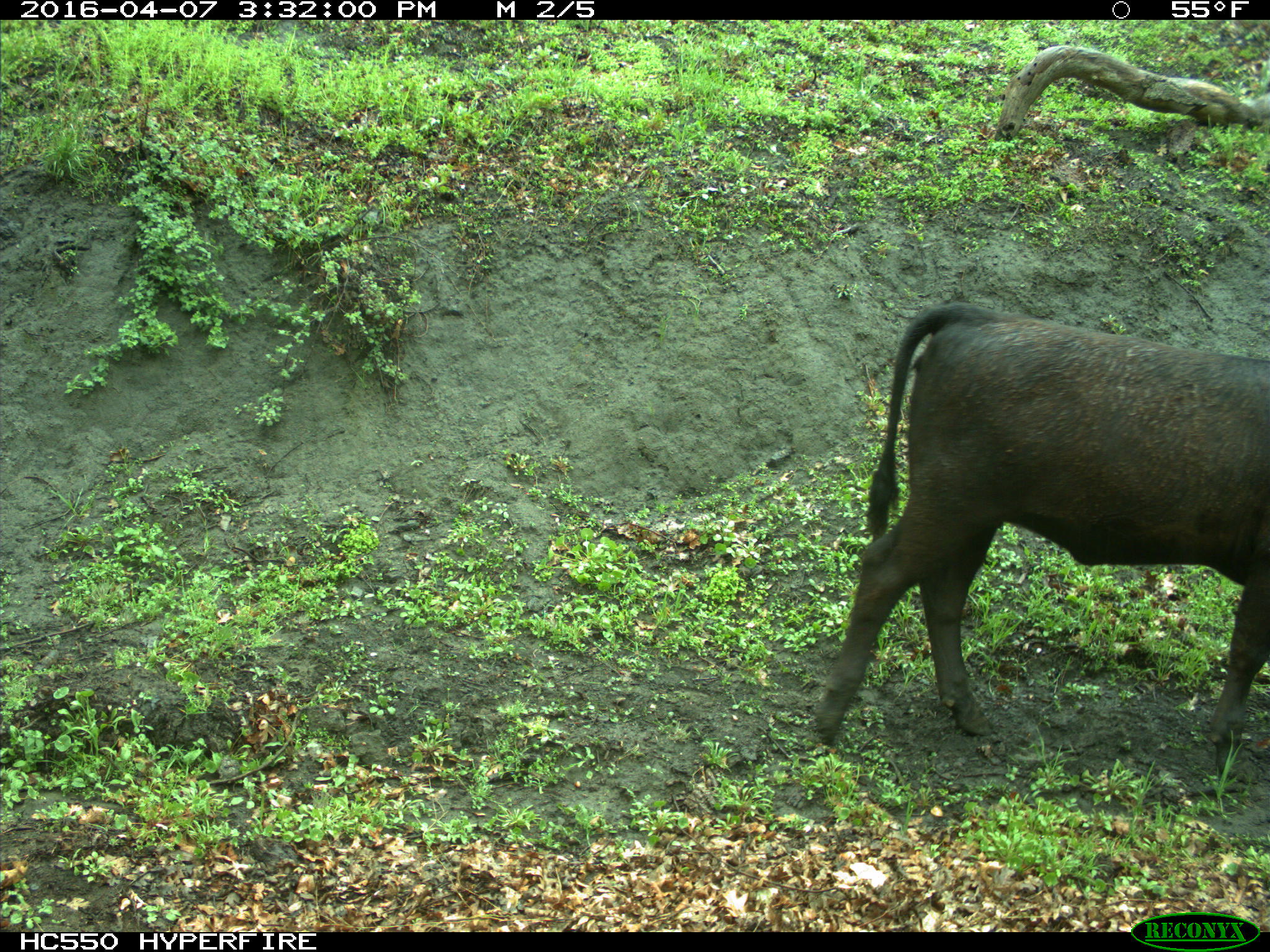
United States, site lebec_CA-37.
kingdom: Animalia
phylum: Chordata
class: Mammalia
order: Artiodactyla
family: Bovidae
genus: Bos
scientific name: Bos taurus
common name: domestic cow